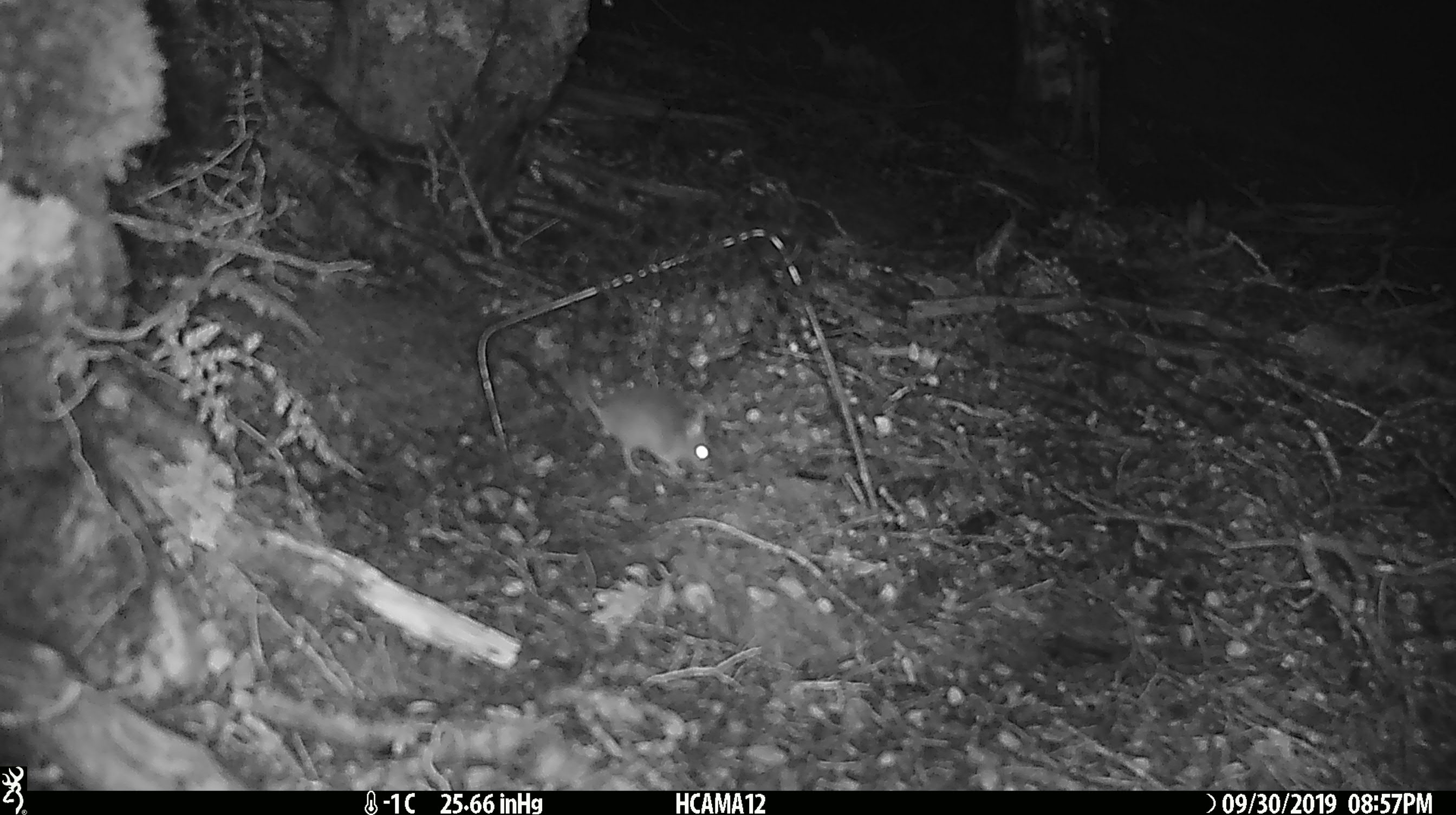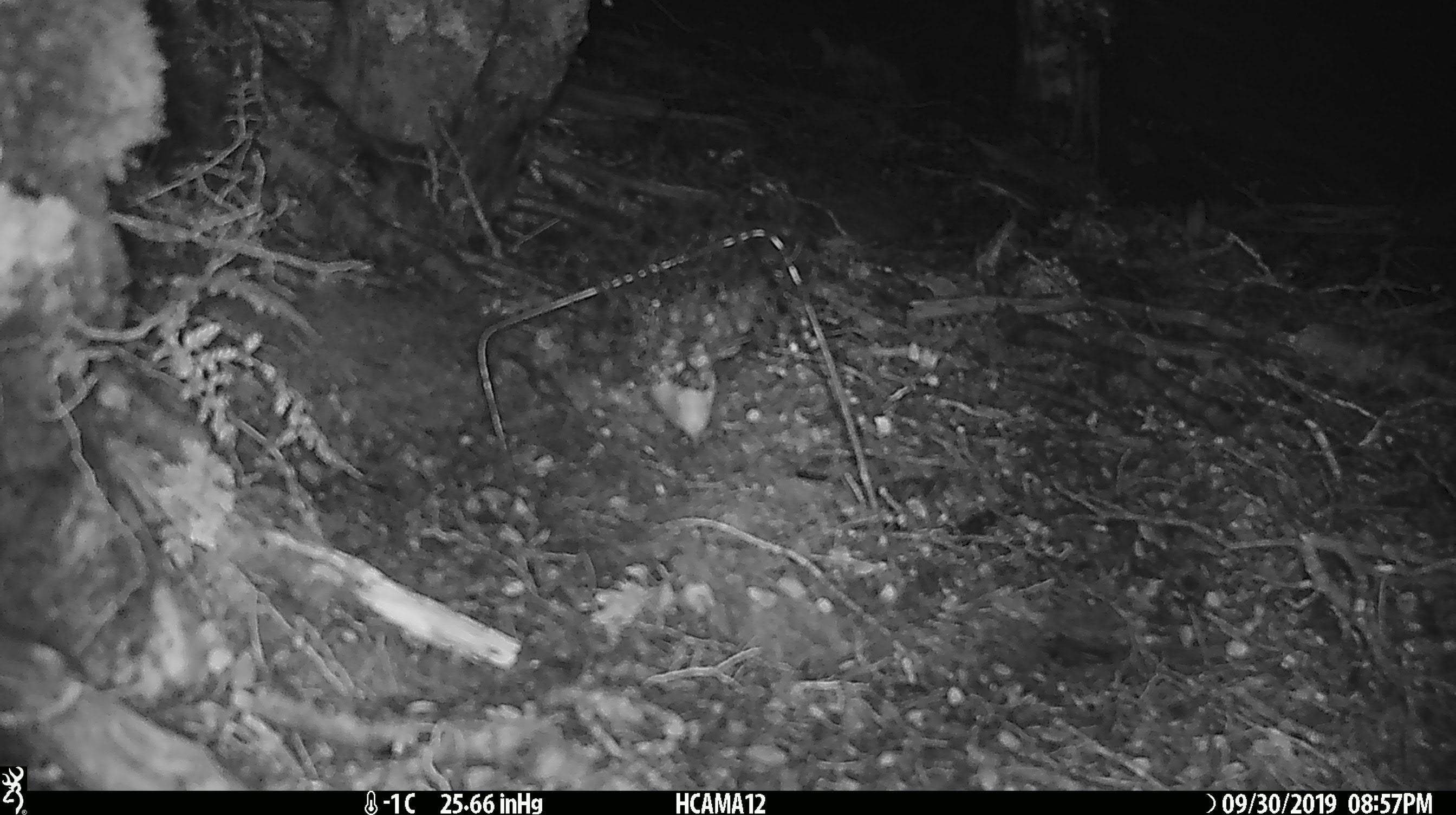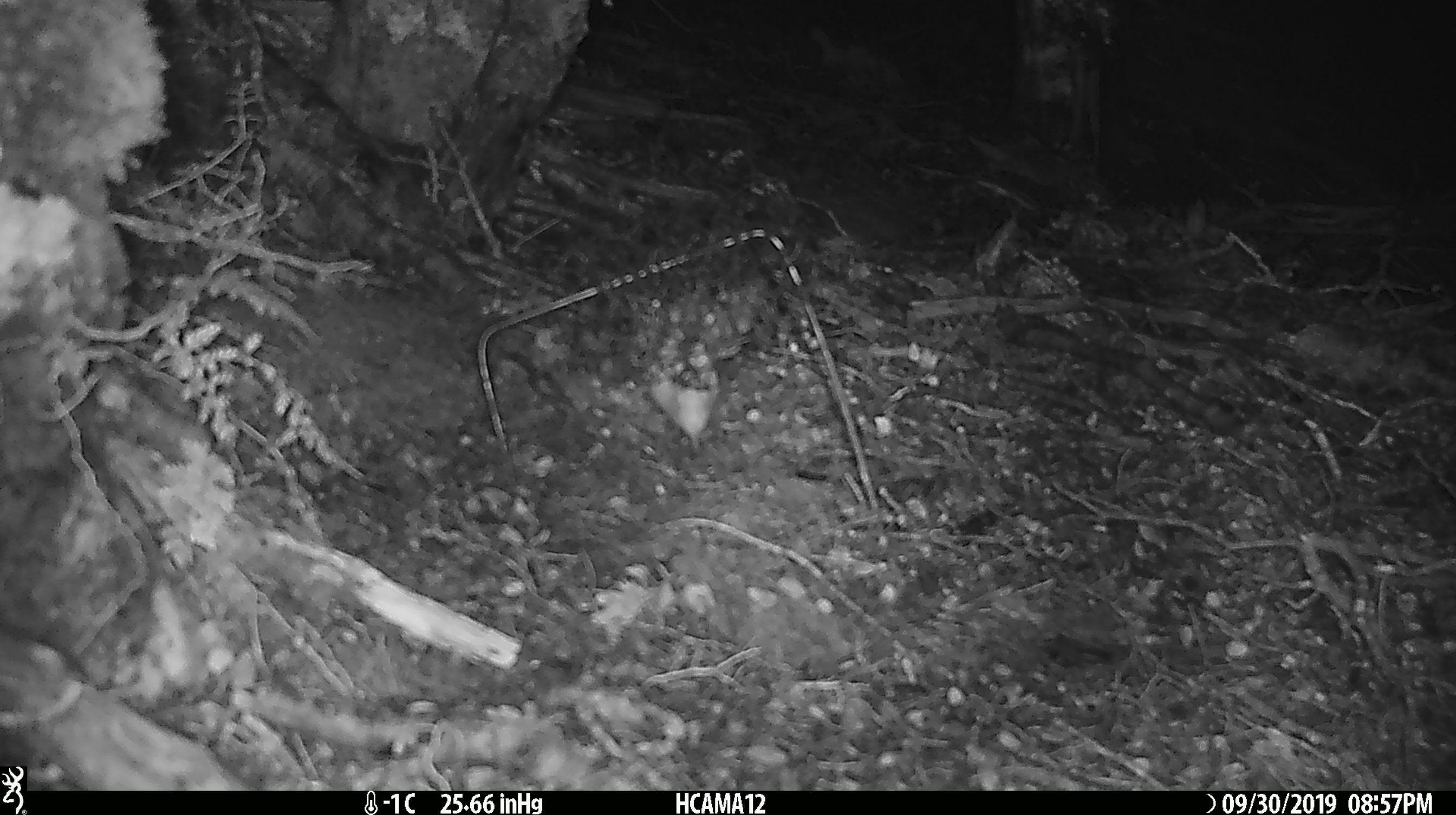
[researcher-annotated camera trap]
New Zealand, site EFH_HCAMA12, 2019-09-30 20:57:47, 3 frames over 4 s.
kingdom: Animalia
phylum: Chordata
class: Mammalia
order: Rodentia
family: Muridae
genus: Mus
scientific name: Mus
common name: mouse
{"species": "mouse (Mus)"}